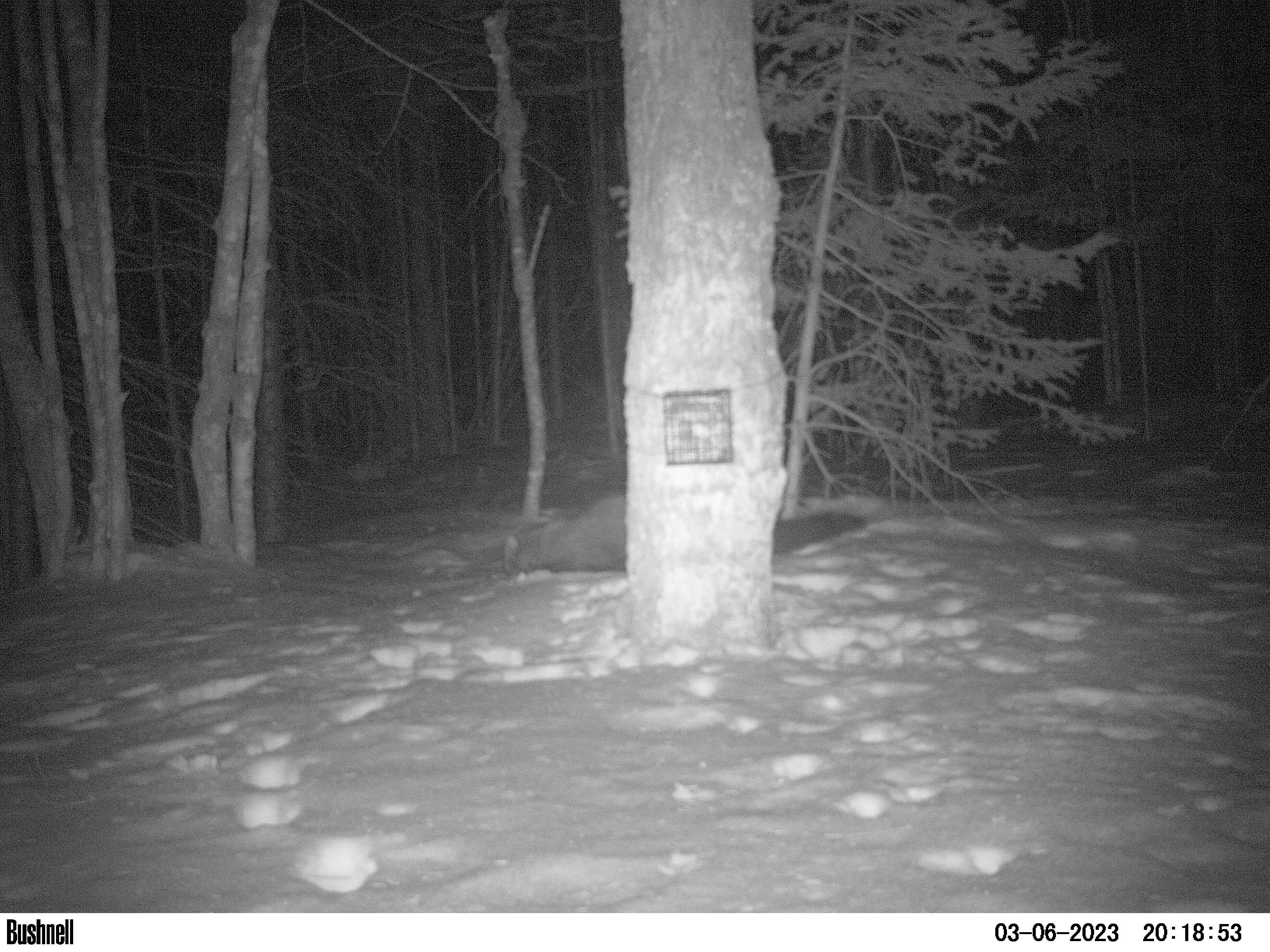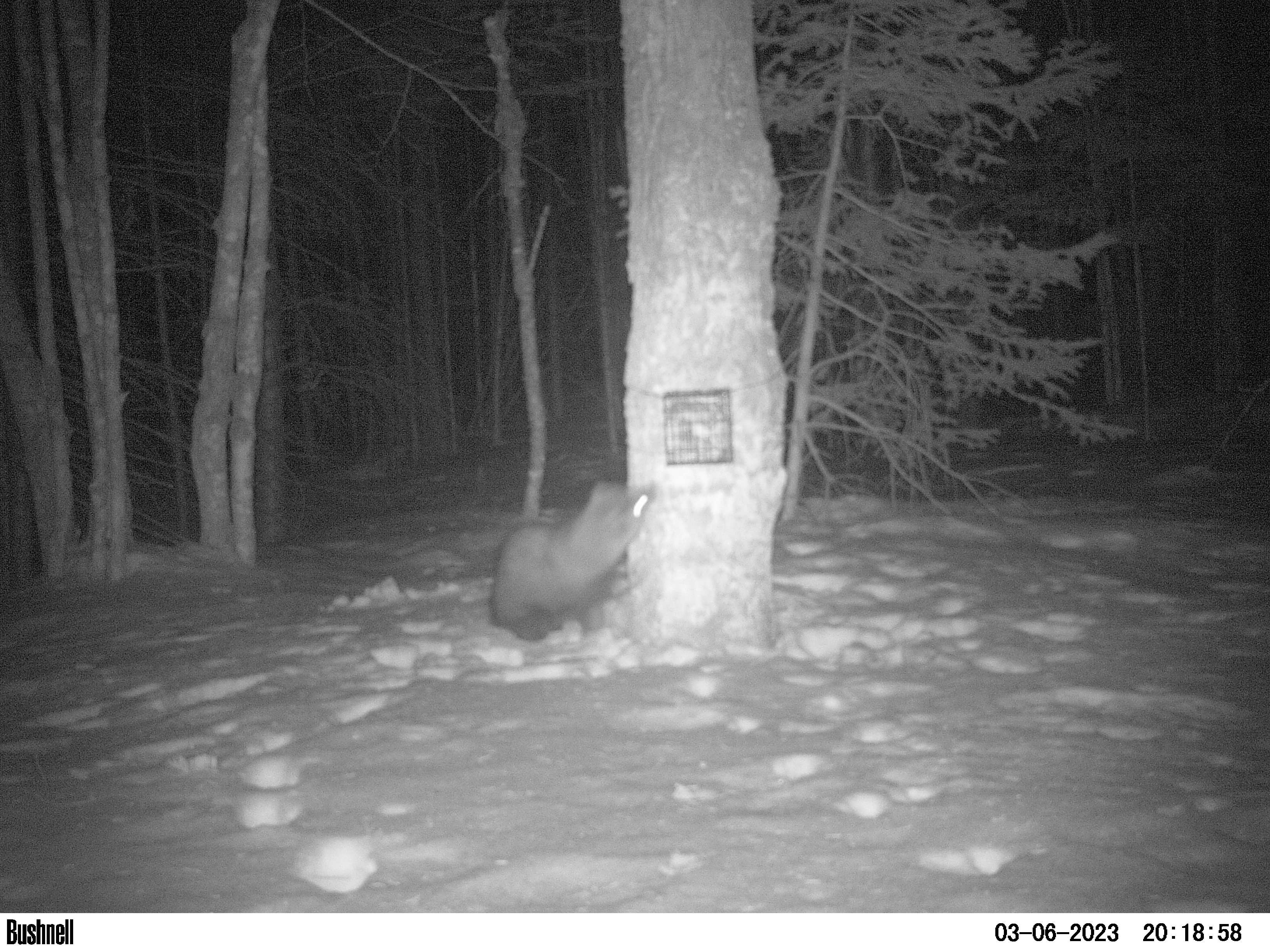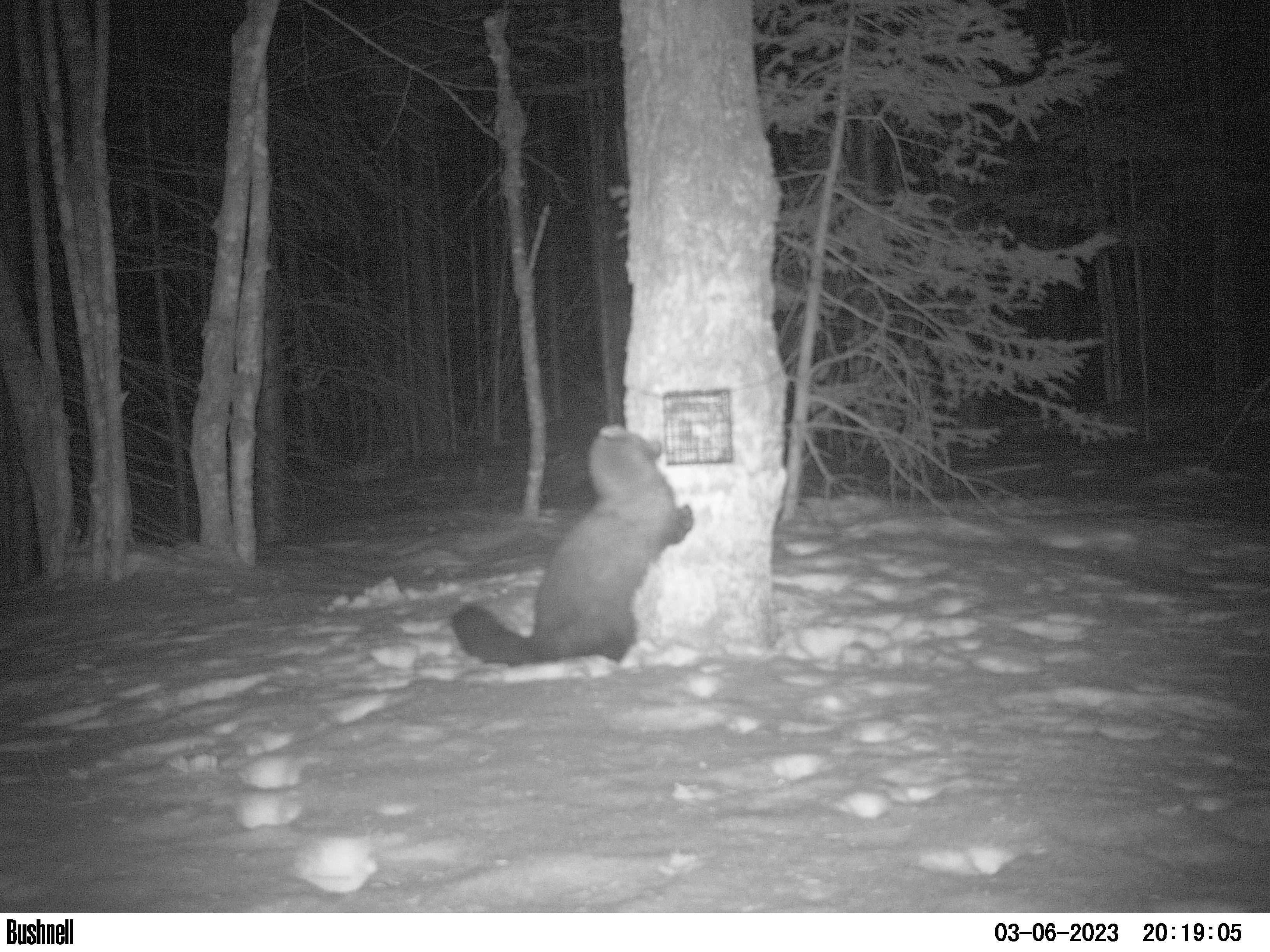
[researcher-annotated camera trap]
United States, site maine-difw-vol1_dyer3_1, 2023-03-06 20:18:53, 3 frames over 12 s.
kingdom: Animalia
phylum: Chordata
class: Mammalia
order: Carnivora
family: Mustelidae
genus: Pekania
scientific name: Pekania pennanti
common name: fisher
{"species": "fisher (Pekania pennanti)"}